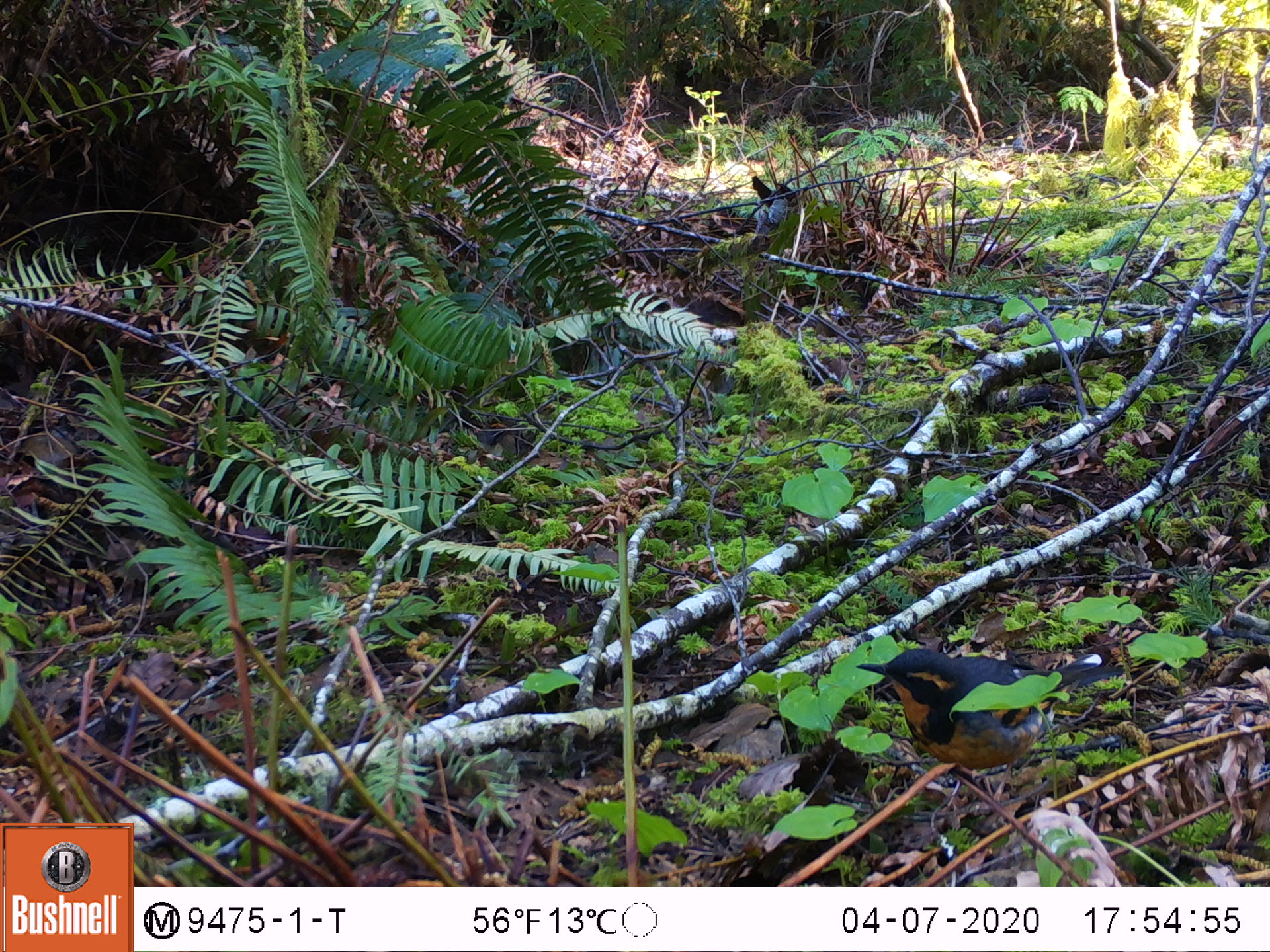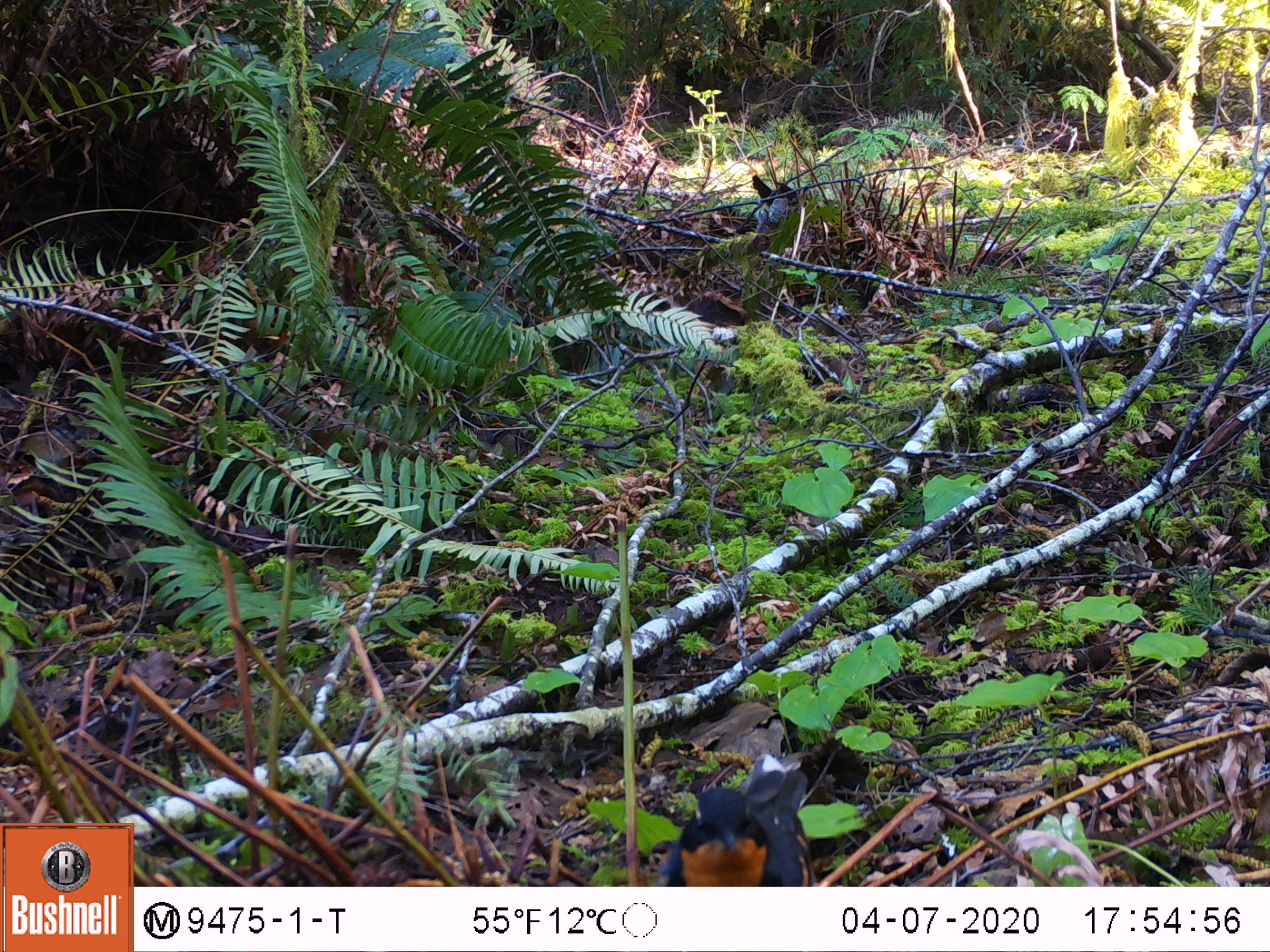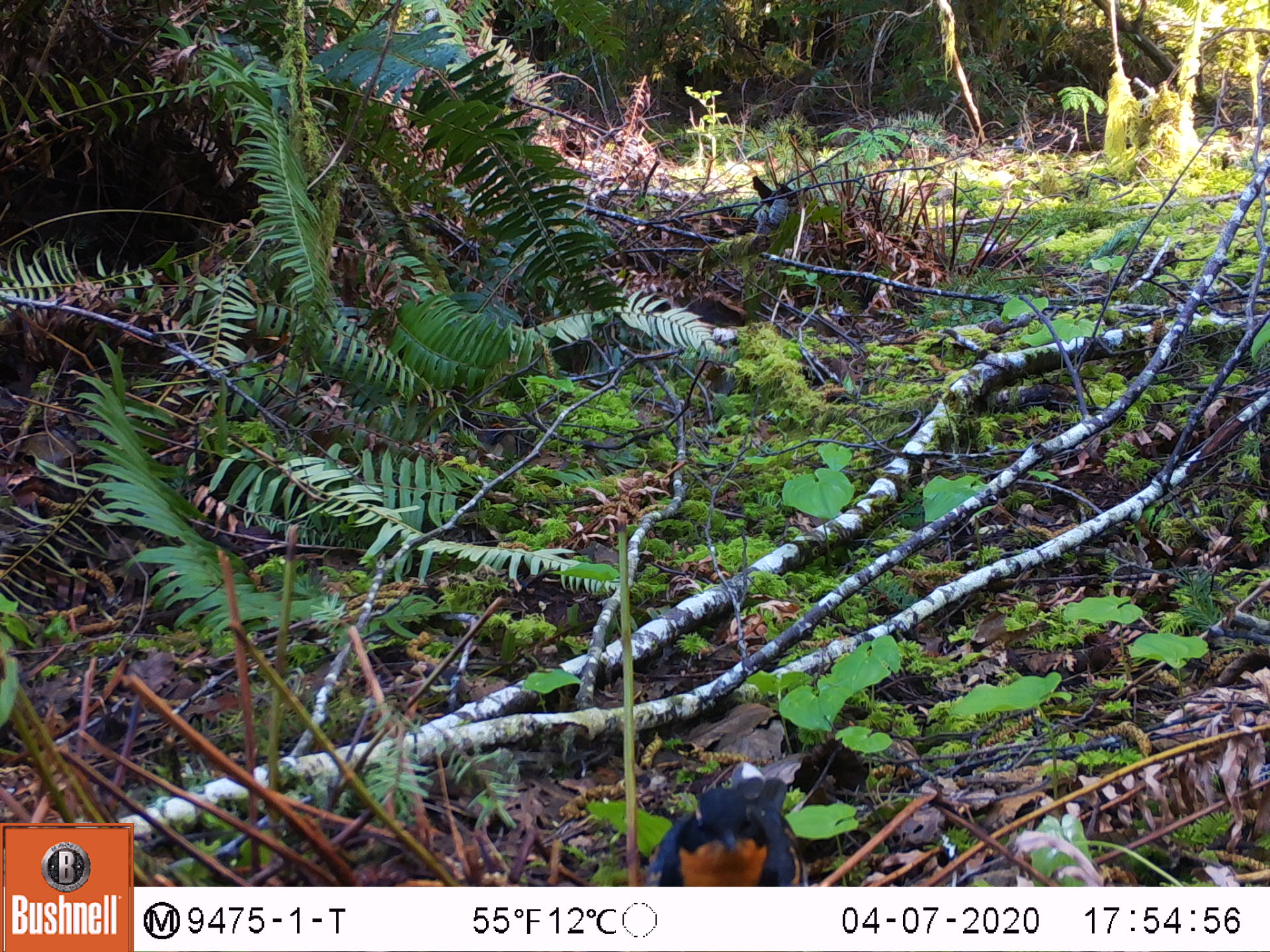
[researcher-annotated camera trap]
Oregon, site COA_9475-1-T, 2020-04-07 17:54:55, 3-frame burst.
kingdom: Animalia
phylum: Chordata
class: Aves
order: Passeriformes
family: Turdidae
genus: Ixoreus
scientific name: Ixoreus naevius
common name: varied thrush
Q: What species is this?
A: Varied thrush (Ixoreus naevius).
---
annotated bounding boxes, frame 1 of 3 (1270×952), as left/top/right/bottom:
varied thrush: 853/650/1142/785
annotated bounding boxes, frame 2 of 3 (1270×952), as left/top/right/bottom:
varied thrush: 658/749/812/886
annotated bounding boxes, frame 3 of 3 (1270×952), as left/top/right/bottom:
varied thrush: 646/755/803/882